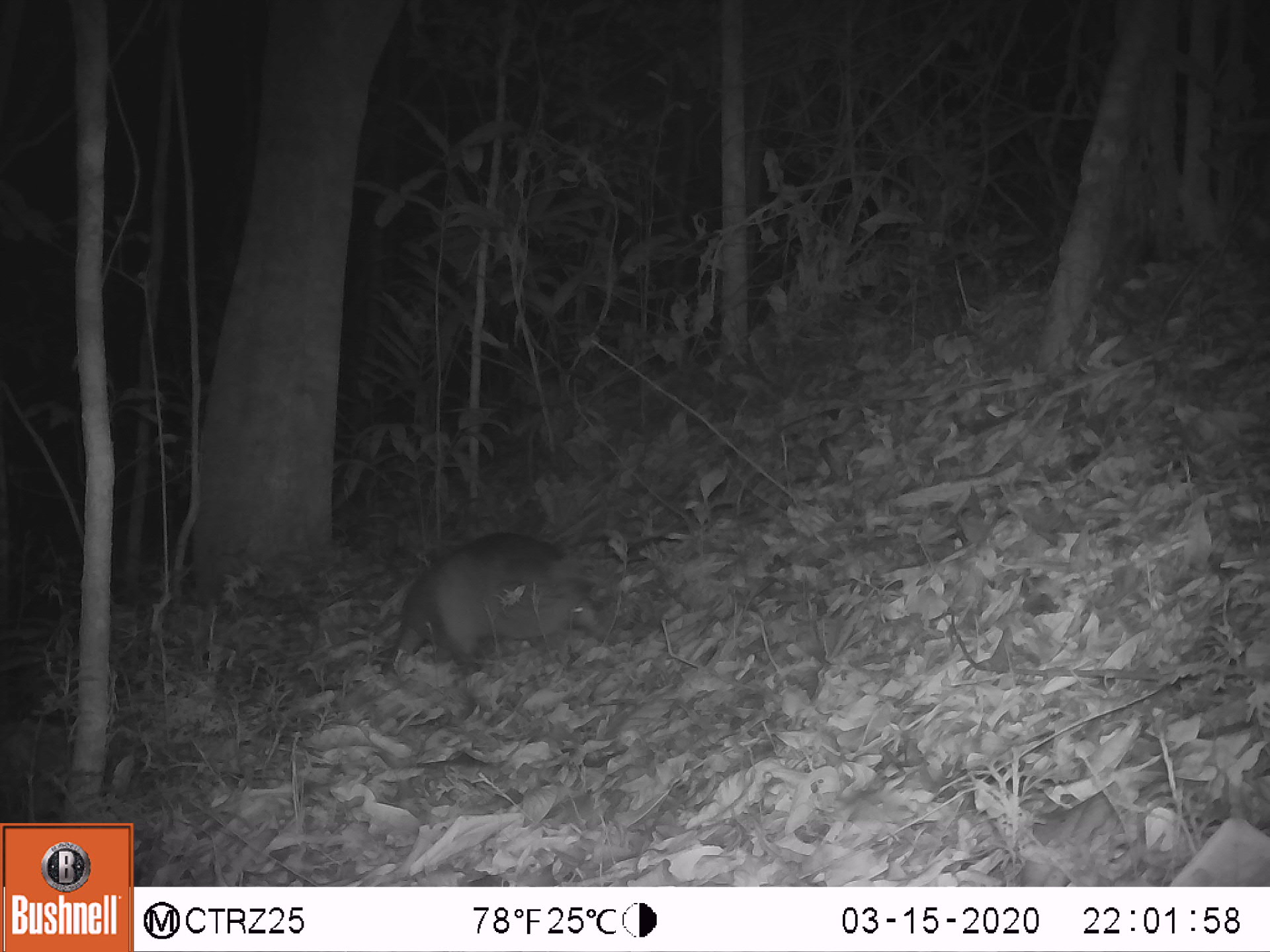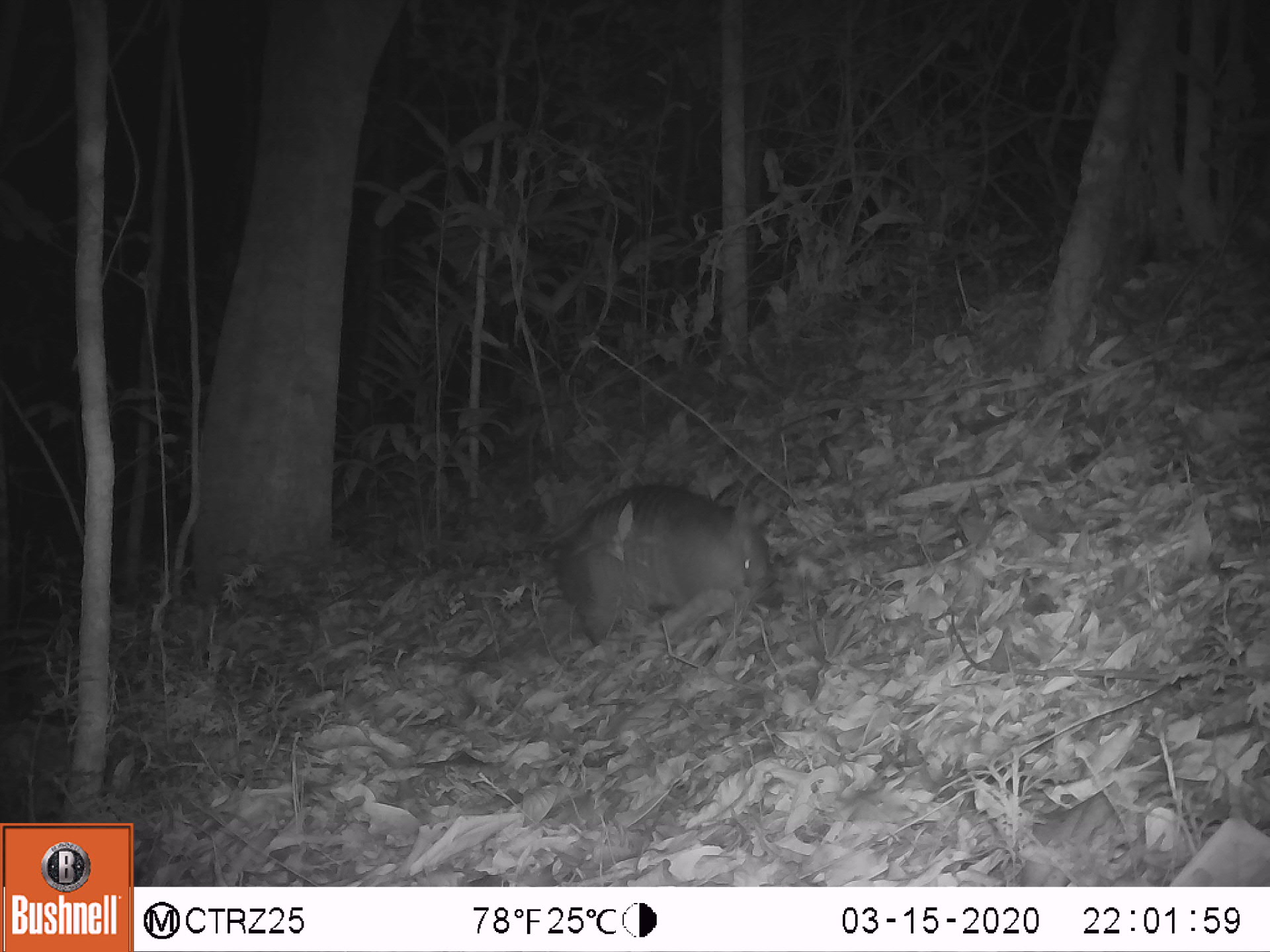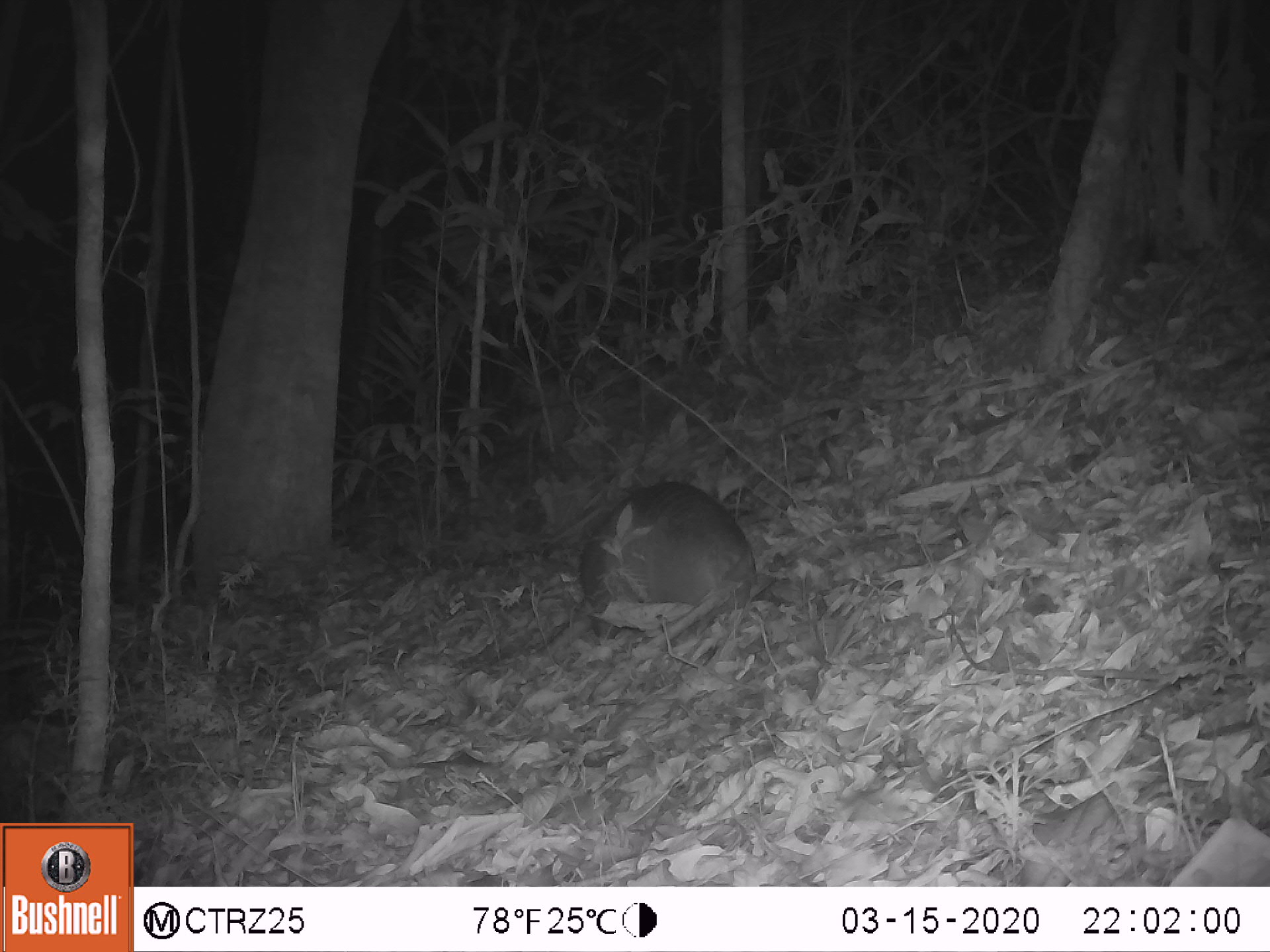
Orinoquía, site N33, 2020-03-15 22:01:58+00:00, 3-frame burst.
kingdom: Animalia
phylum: Chordata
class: Mammalia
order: Cingulata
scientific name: Cingulata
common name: armadillo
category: unknown armadillo